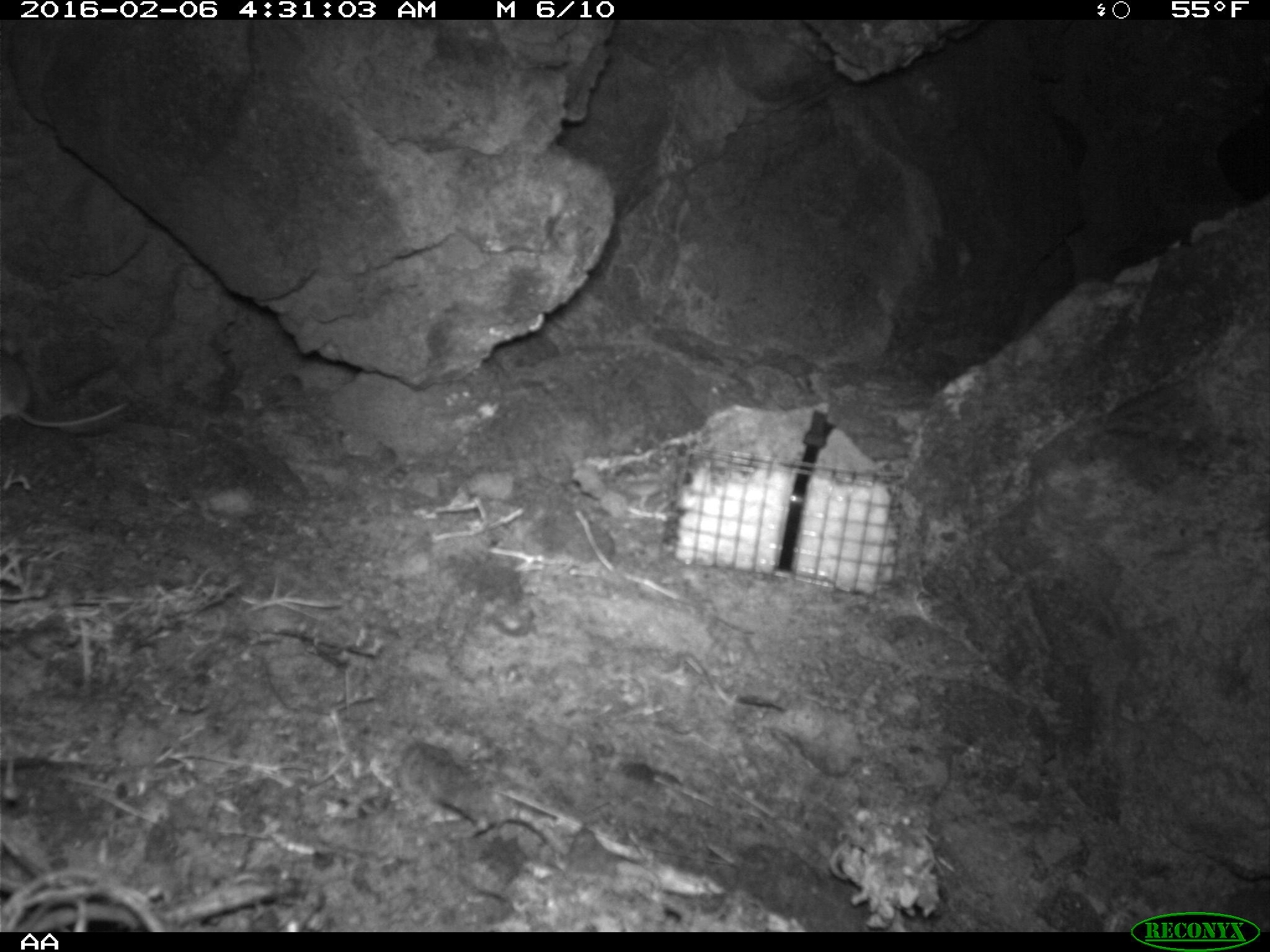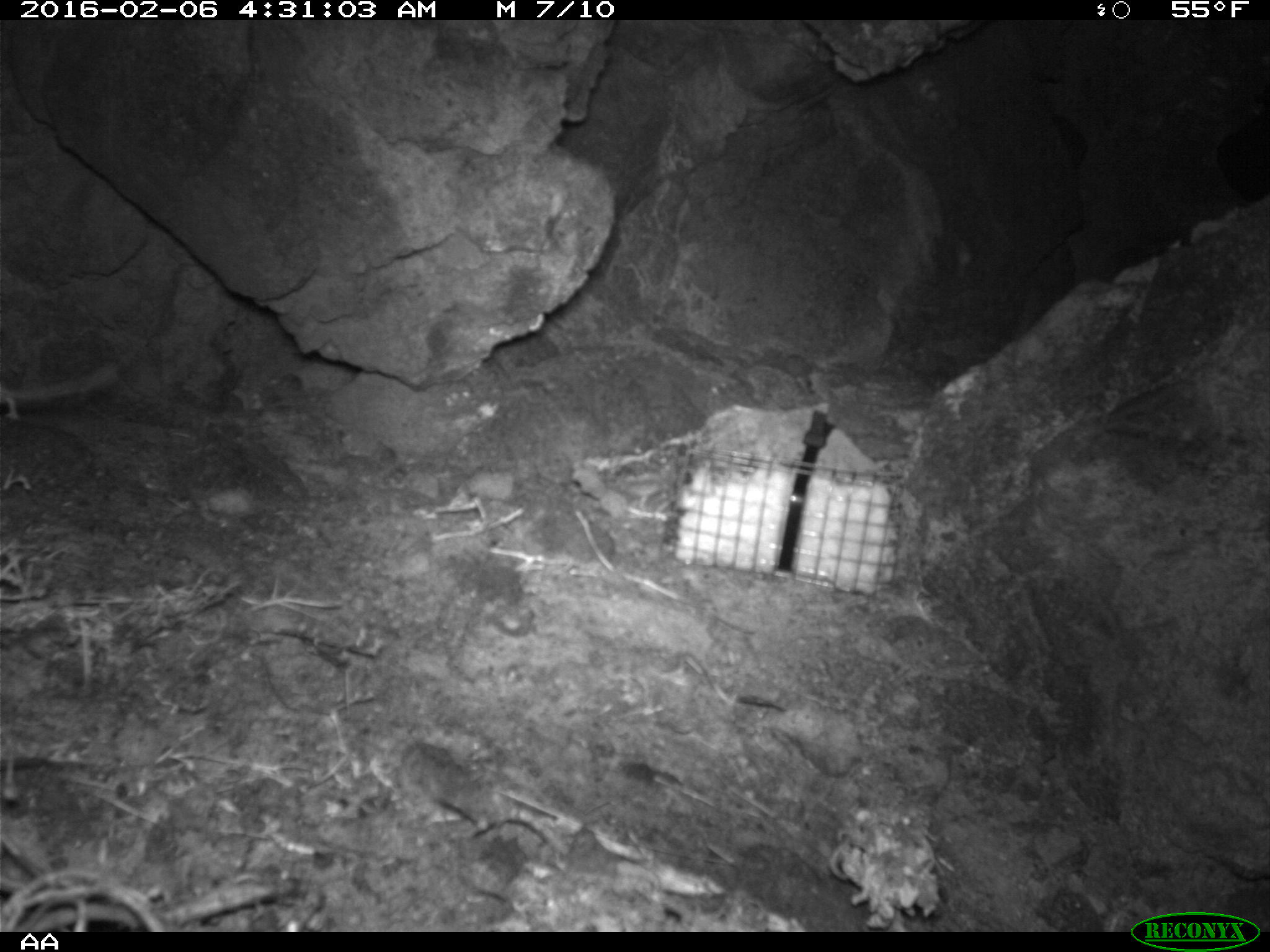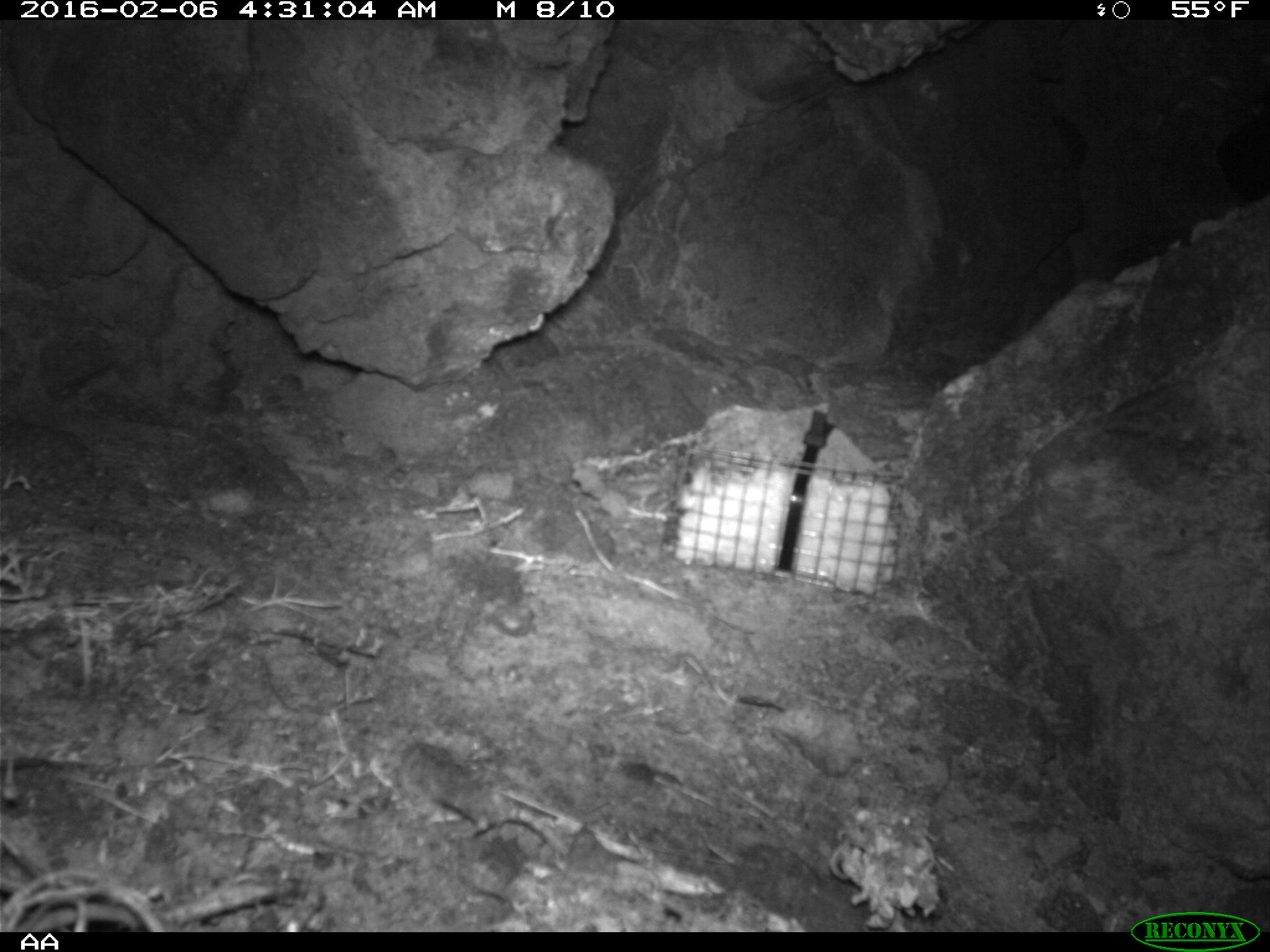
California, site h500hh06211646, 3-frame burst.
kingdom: Animalia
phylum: Chordata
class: Mammalia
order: Rodentia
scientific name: Rodentia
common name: rodent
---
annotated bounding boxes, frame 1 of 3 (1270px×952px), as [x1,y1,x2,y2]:
rodent: [0,350,129,428]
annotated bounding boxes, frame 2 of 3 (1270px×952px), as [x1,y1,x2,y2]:
rodent: [0,362,116,421]